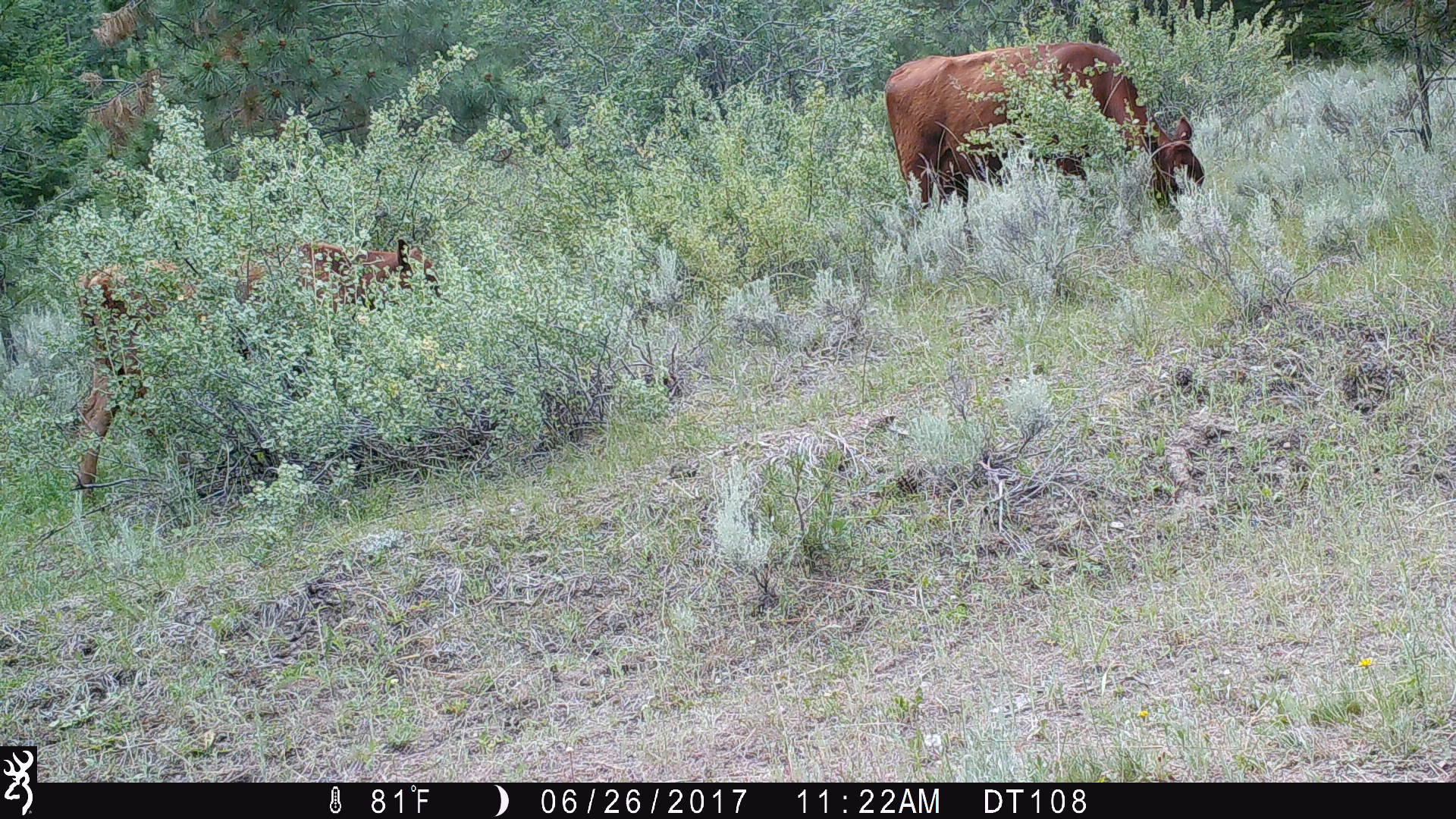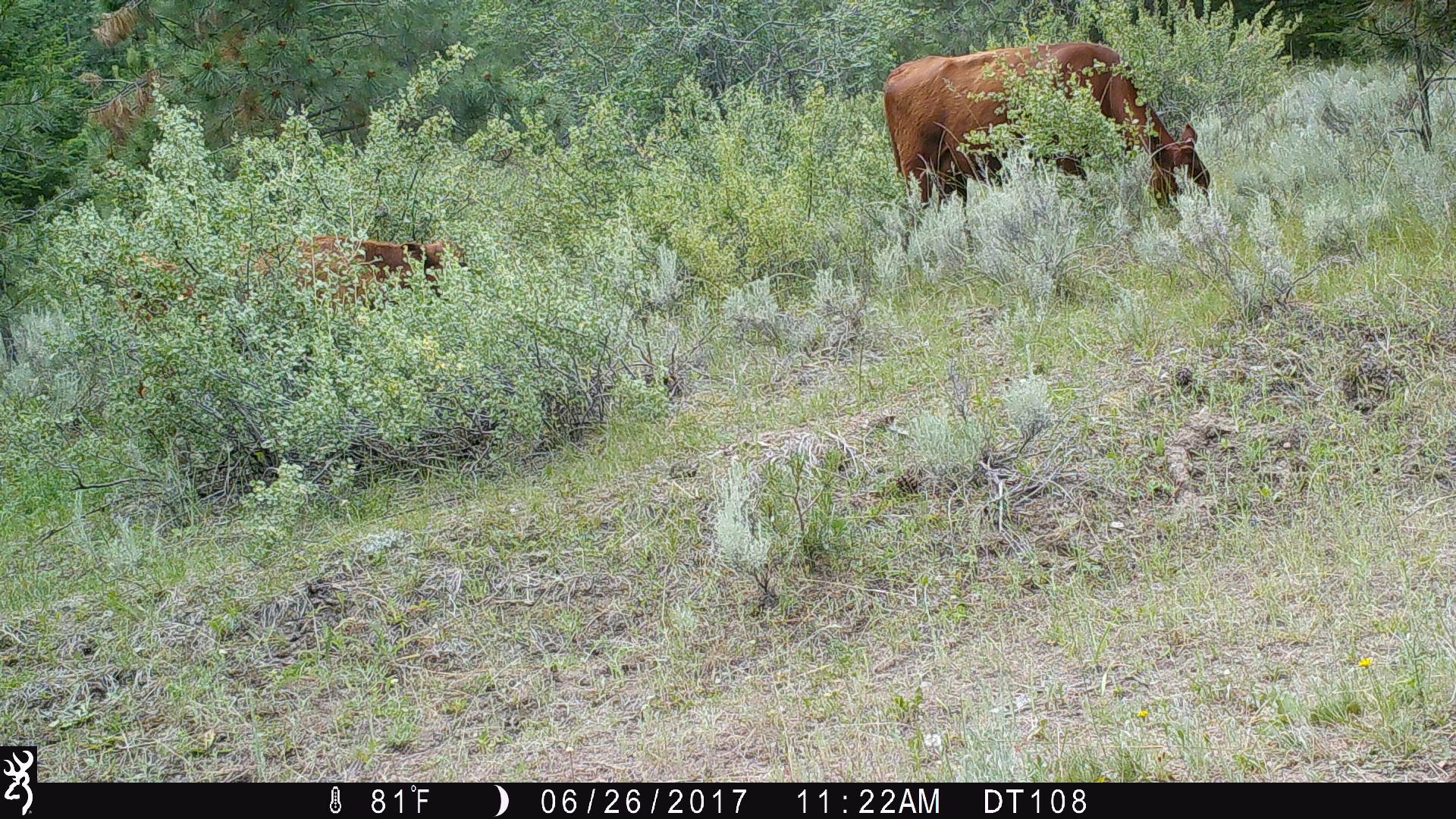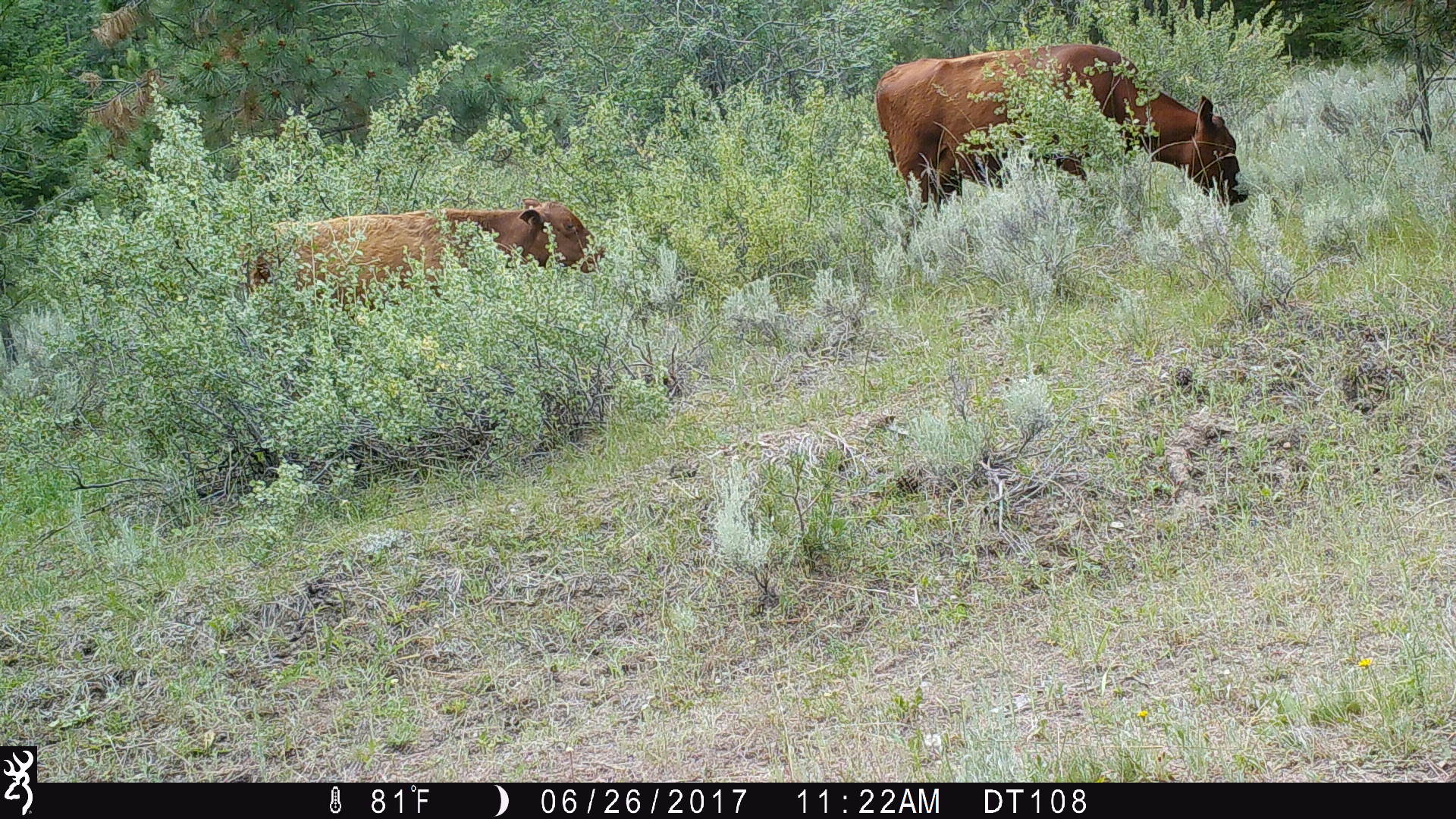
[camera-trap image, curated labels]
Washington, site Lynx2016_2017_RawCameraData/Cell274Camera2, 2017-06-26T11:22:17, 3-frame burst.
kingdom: Animalia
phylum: Chordata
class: Mammalia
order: Artiodactyla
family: Bovidae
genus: Bos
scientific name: Bos taurus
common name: domestic cattle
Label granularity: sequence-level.